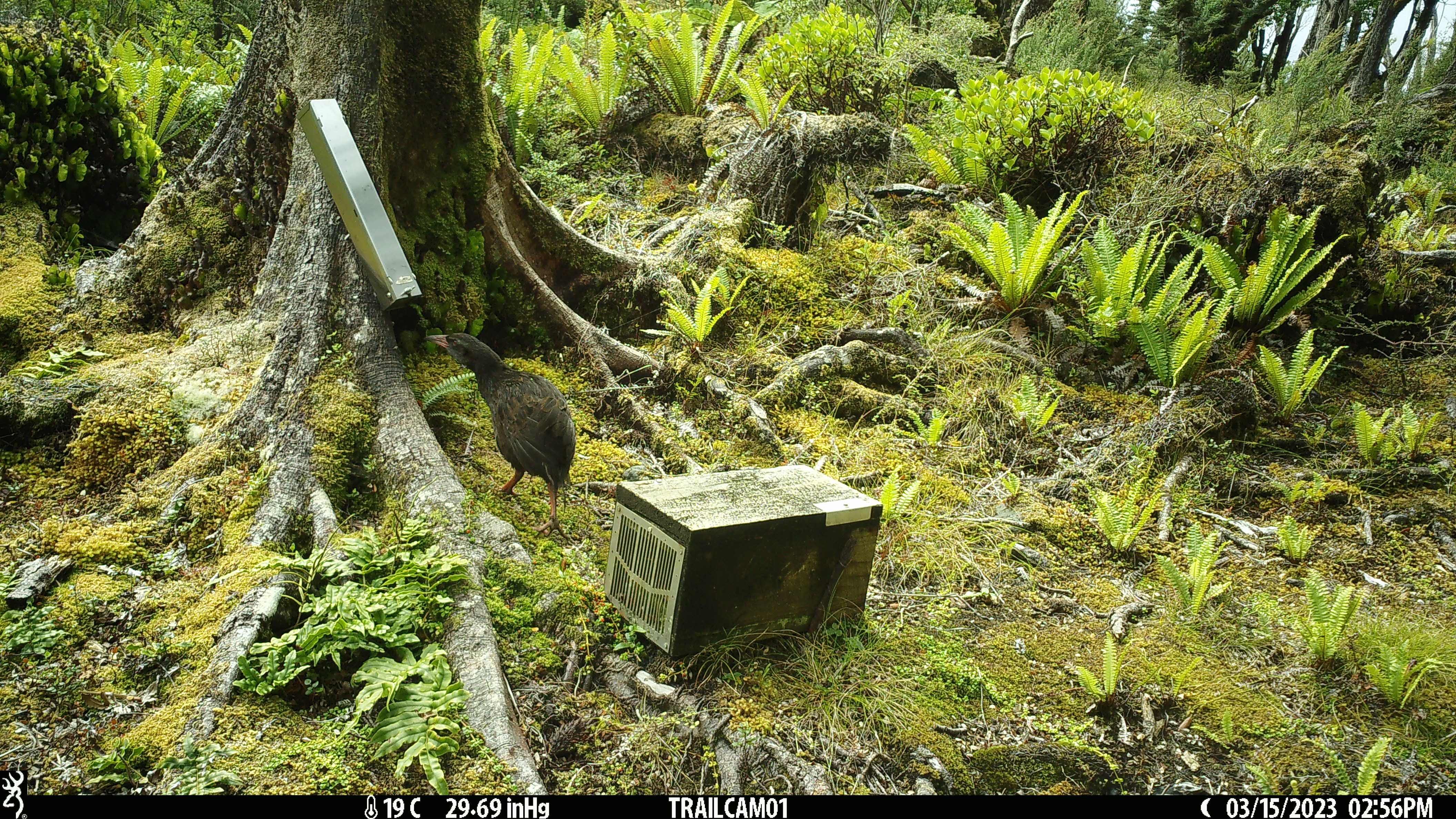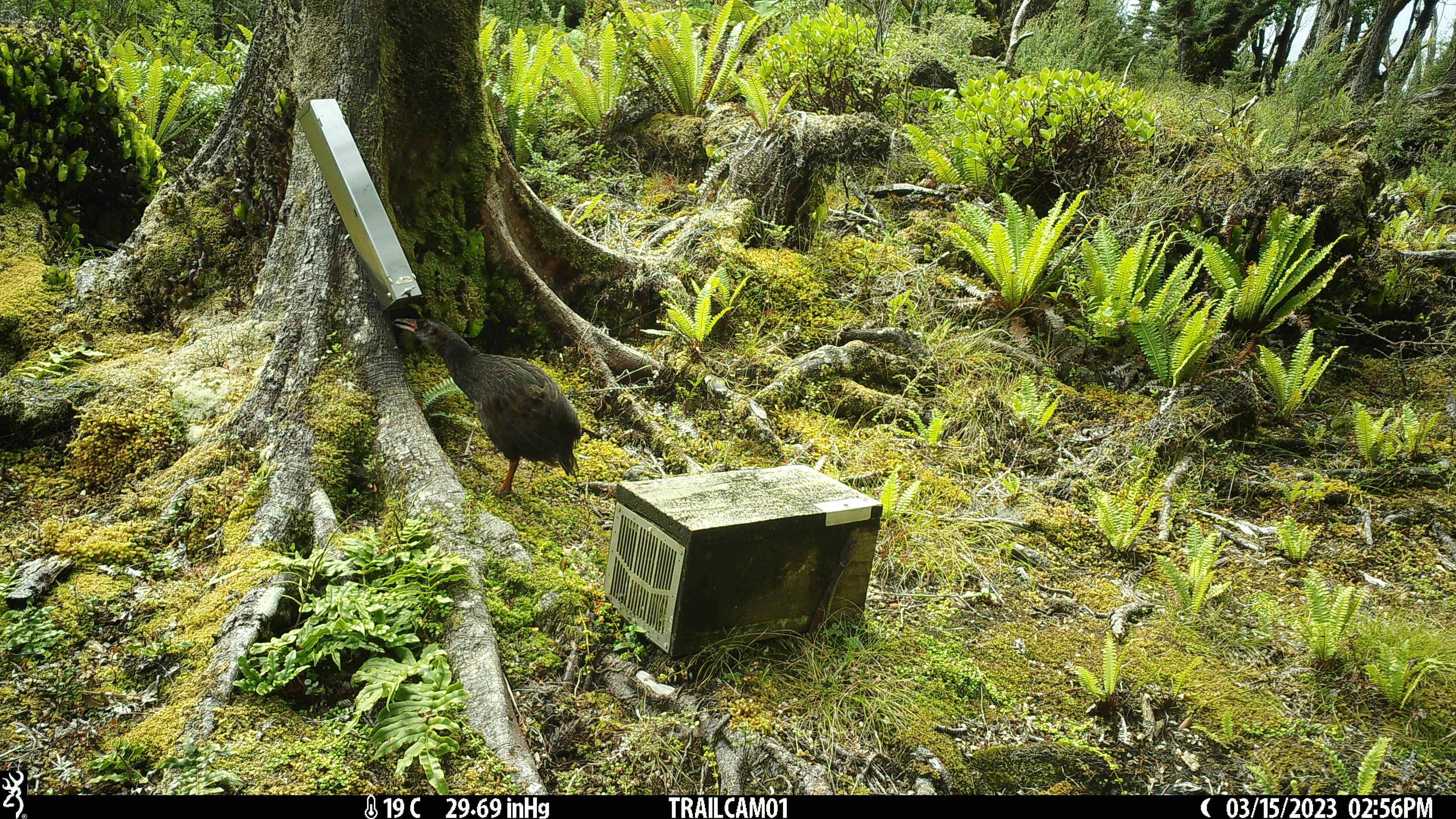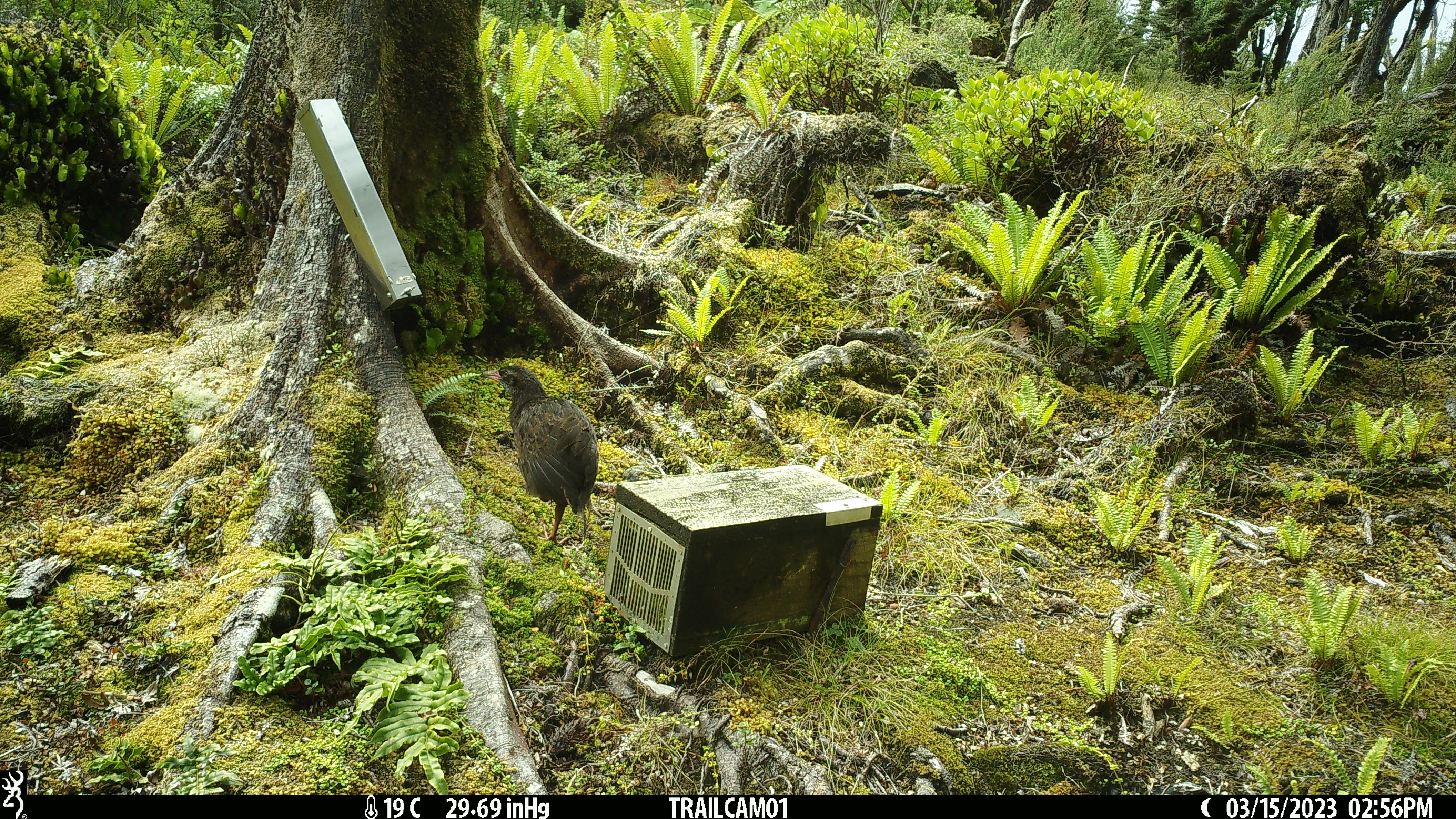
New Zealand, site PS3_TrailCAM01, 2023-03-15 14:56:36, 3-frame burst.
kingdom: Animalia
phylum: Chordata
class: Aves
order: Gruiformes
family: Rallidae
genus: Gallirallus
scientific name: Gallirallus australis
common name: weka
Weka (Gallirallus australis).